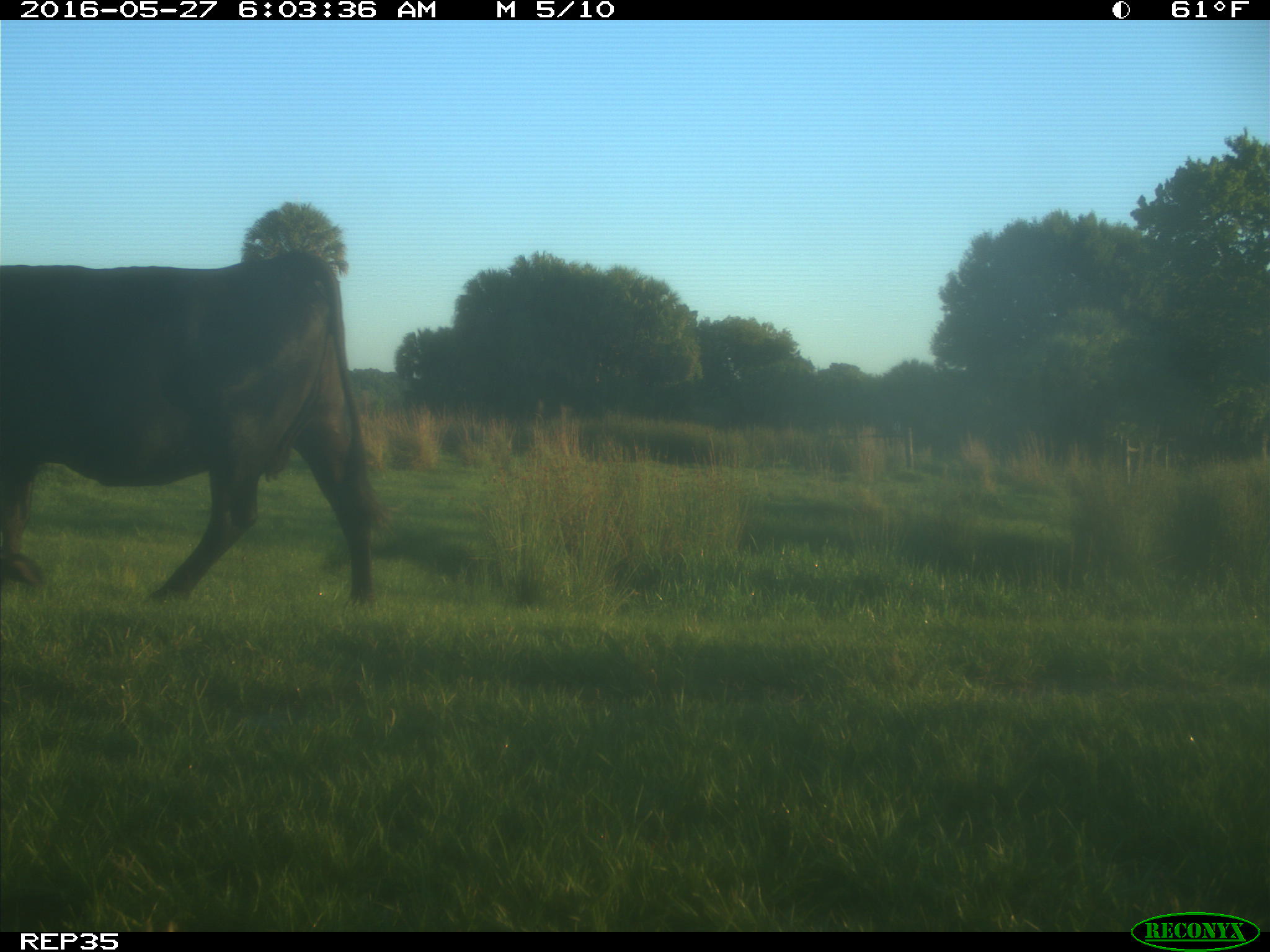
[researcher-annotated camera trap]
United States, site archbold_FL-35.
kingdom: Animalia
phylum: Chordata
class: Mammalia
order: Artiodactyla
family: Bovidae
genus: Bos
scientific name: Bos taurus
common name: domestic cow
Bos taurus (domestic cow).